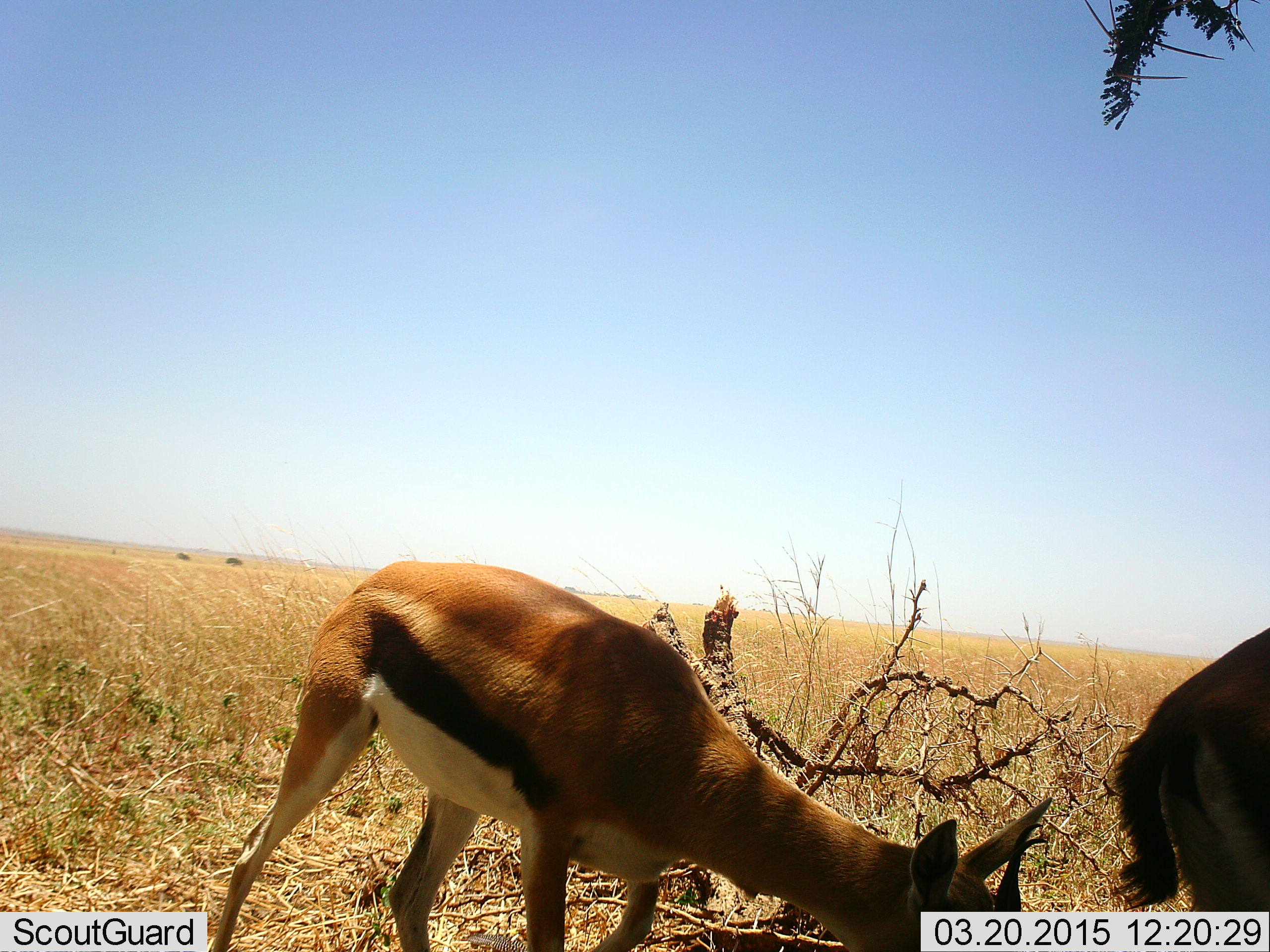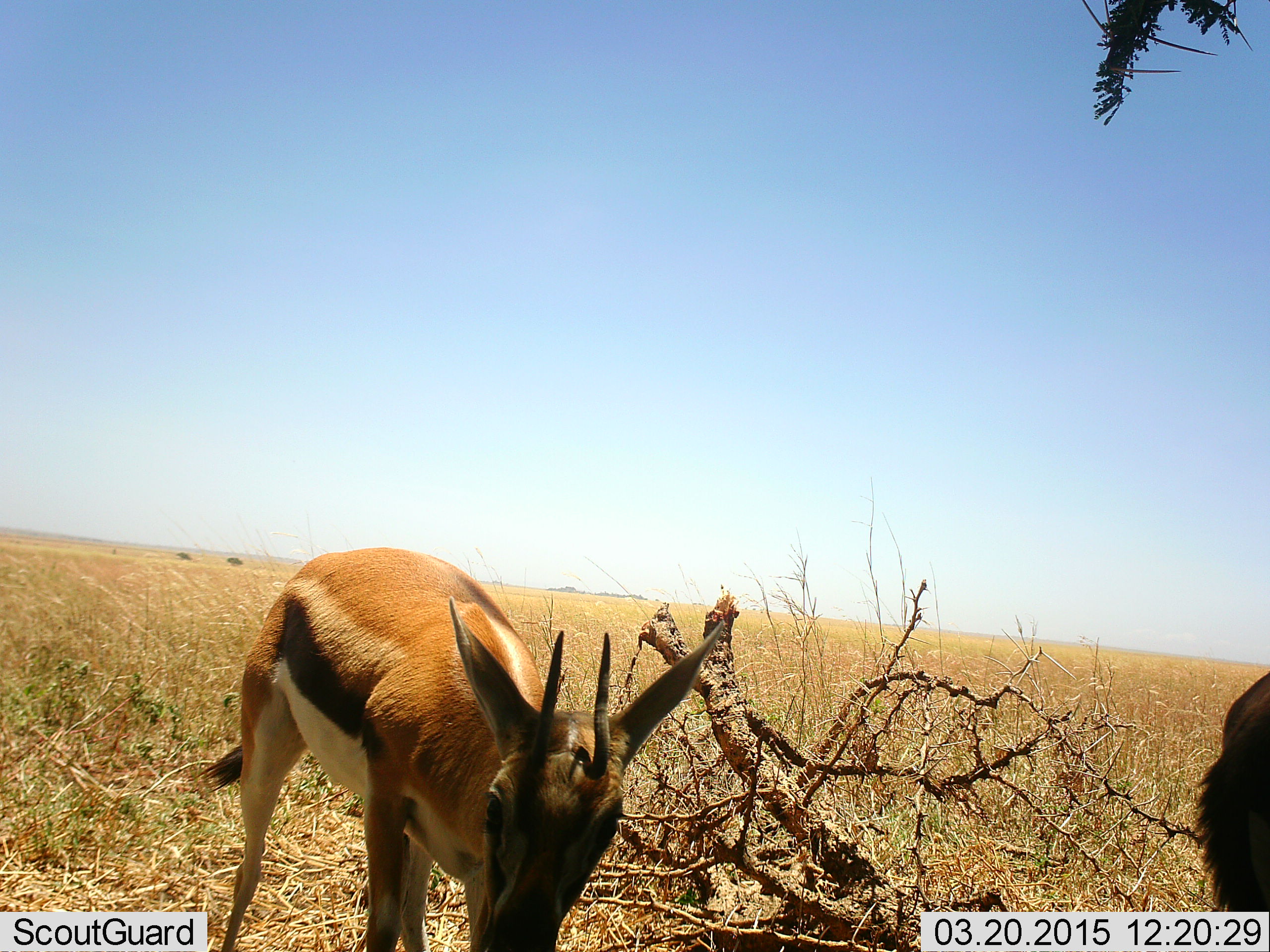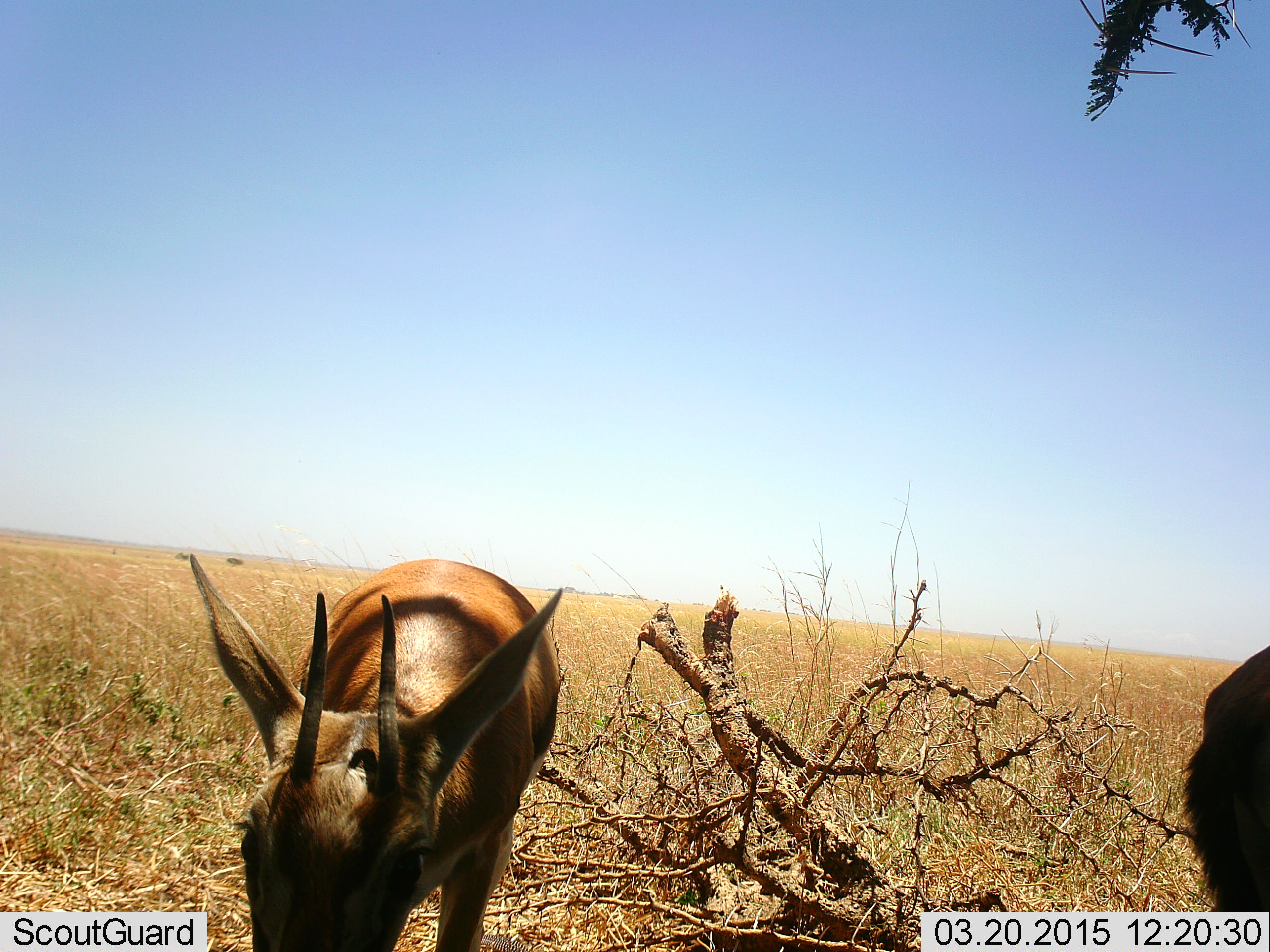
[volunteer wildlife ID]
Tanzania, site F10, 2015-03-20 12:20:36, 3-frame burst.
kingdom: Animalia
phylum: Chordata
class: Mammalia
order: Artiodactyla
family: Bovidae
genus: Eudorcas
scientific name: Eudorcas thomsonii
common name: thomson's gazelle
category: gazellethomsons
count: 2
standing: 70%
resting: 0%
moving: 30%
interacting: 10%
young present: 0%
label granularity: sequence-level